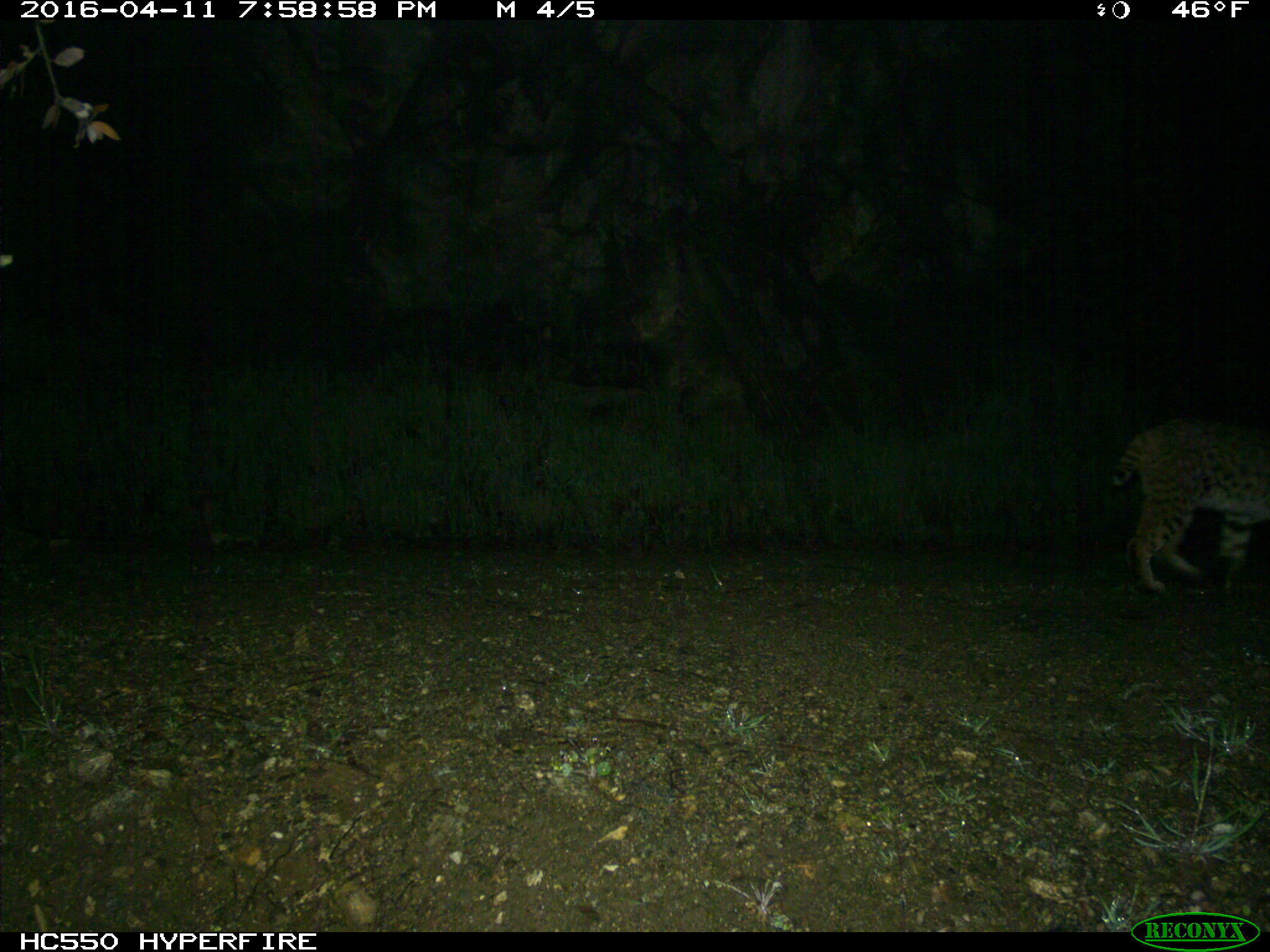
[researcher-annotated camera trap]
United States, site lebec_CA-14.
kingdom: Animalia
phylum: Chordata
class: Mammalia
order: Carnivora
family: Felidae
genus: Lynx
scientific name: Lynx rufus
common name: bobcat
Lynx rufus (bobcat).